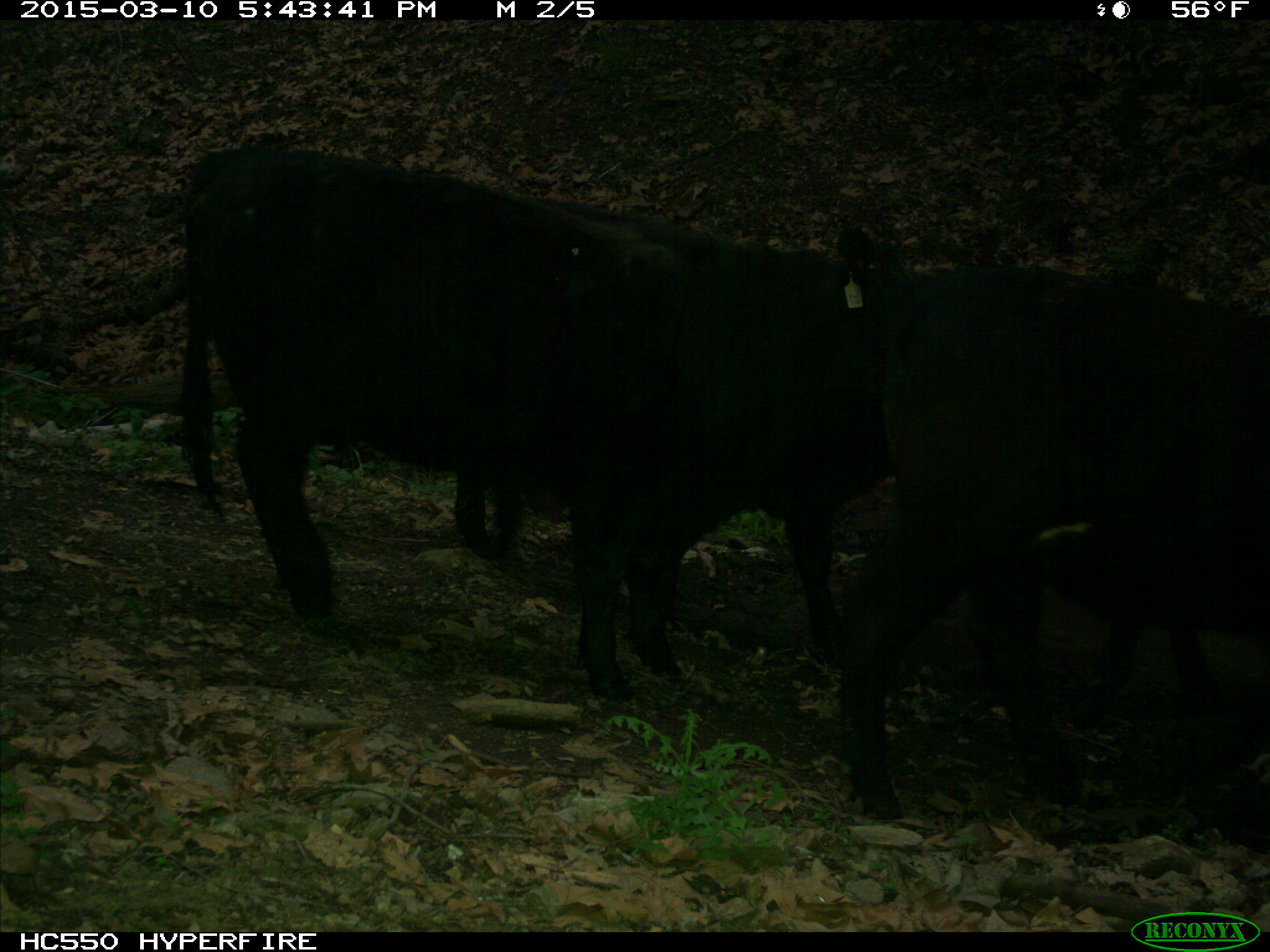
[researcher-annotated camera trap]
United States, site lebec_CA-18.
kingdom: Animalia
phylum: Chordata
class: Mammalia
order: Artiodactyla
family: Bovidae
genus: Bos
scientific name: Bos taurus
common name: domestic cow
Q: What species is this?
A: Bos taurus (domestic cow).